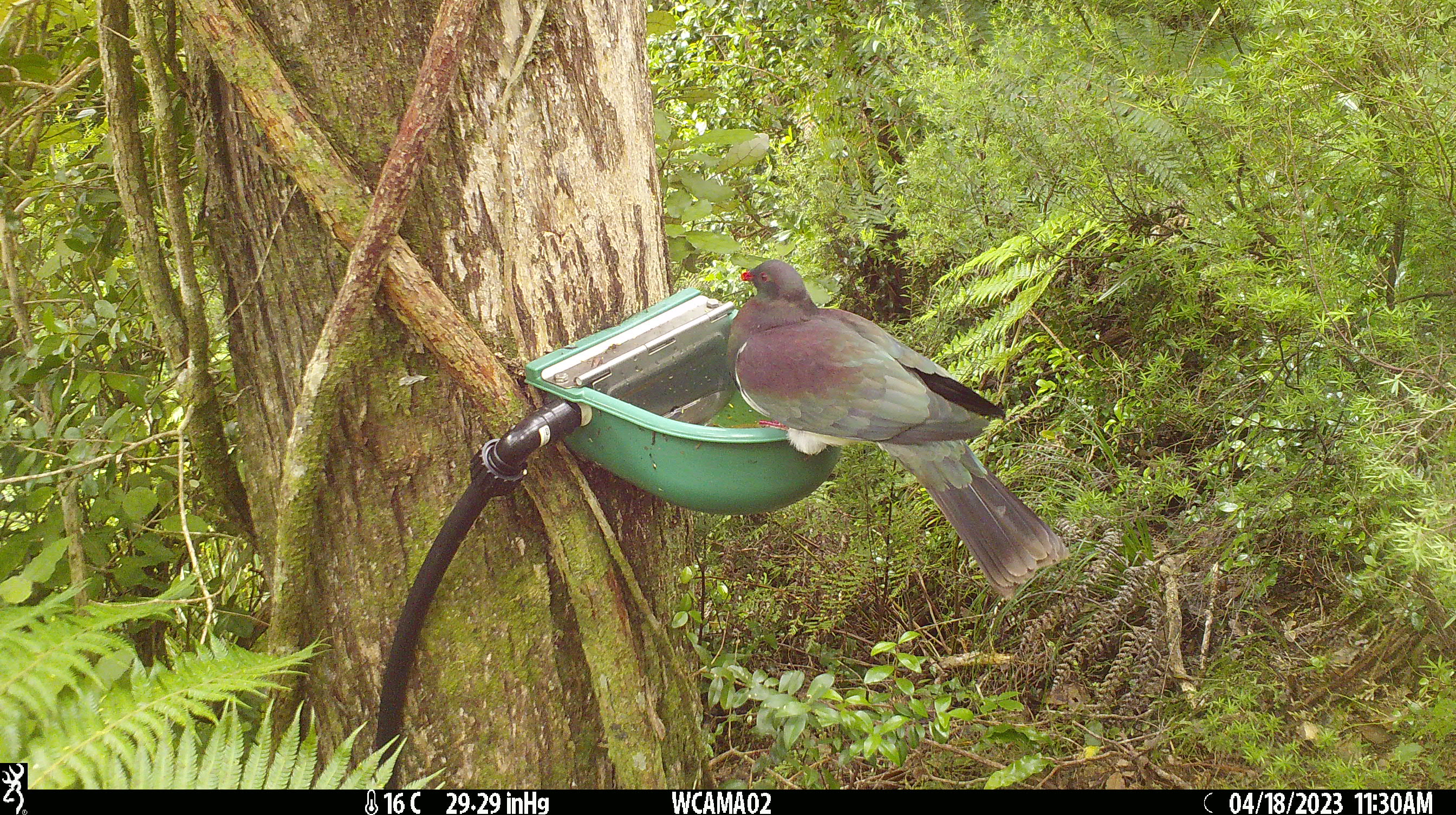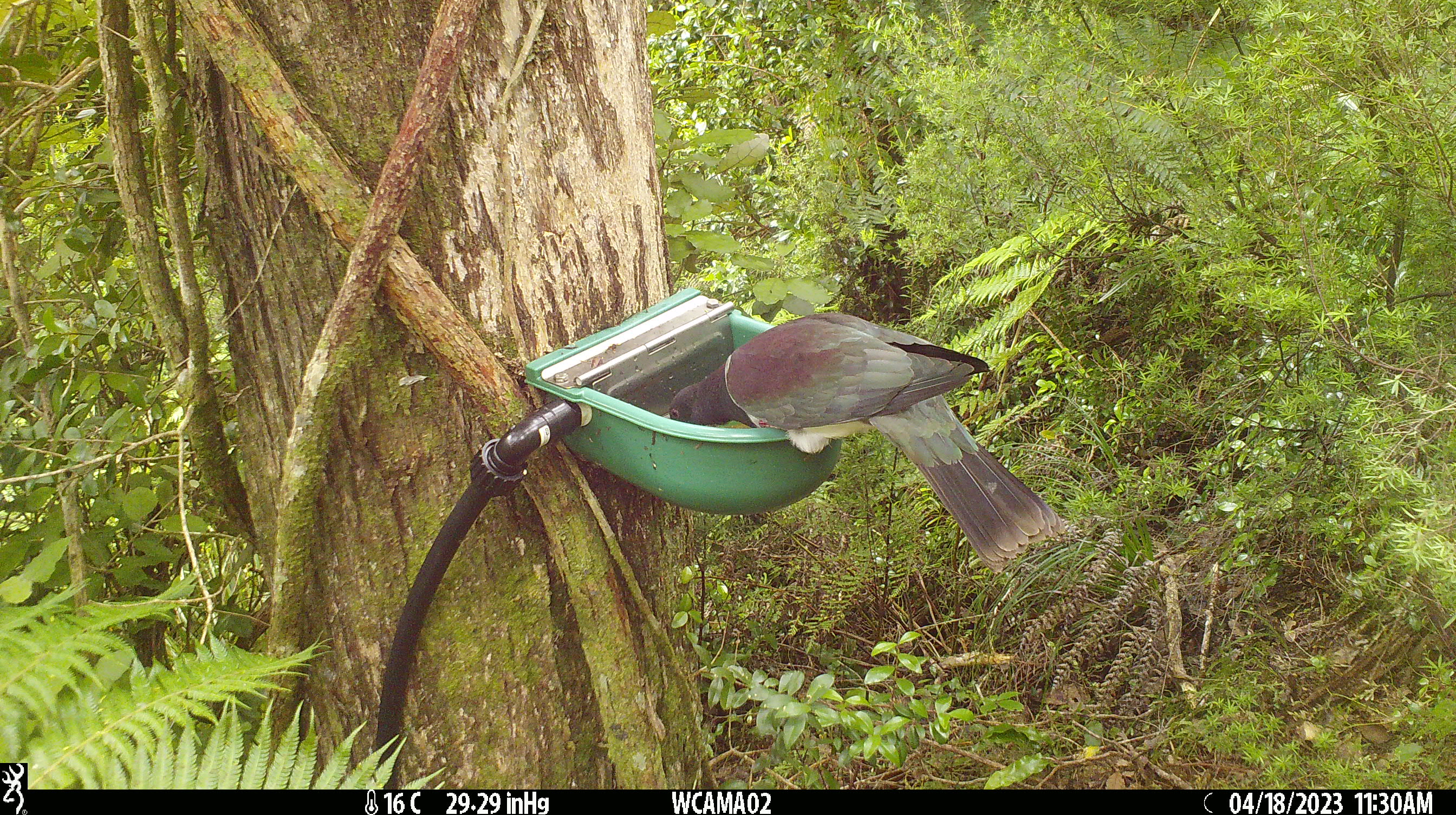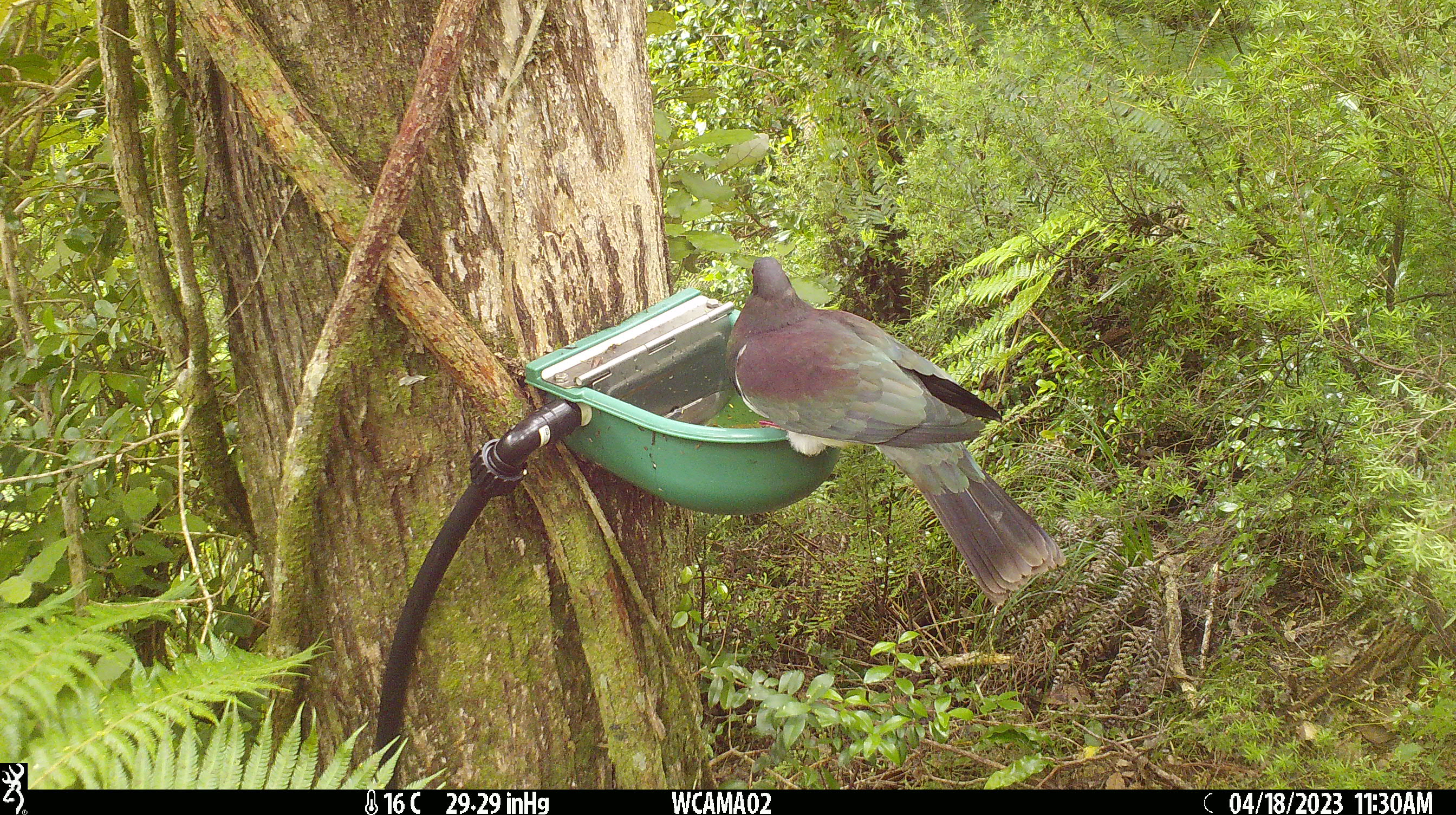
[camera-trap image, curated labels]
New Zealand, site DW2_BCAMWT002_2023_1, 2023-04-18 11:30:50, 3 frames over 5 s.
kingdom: Animalia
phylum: Chordata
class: Aves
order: Columbiformes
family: Columbidae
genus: Hemiphaga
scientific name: Hemiphaga novaeseelandiae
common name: new zealand pigeon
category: kereru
Kereru (new zealand pigeon) (Hemiphaga novaeseelandiae).